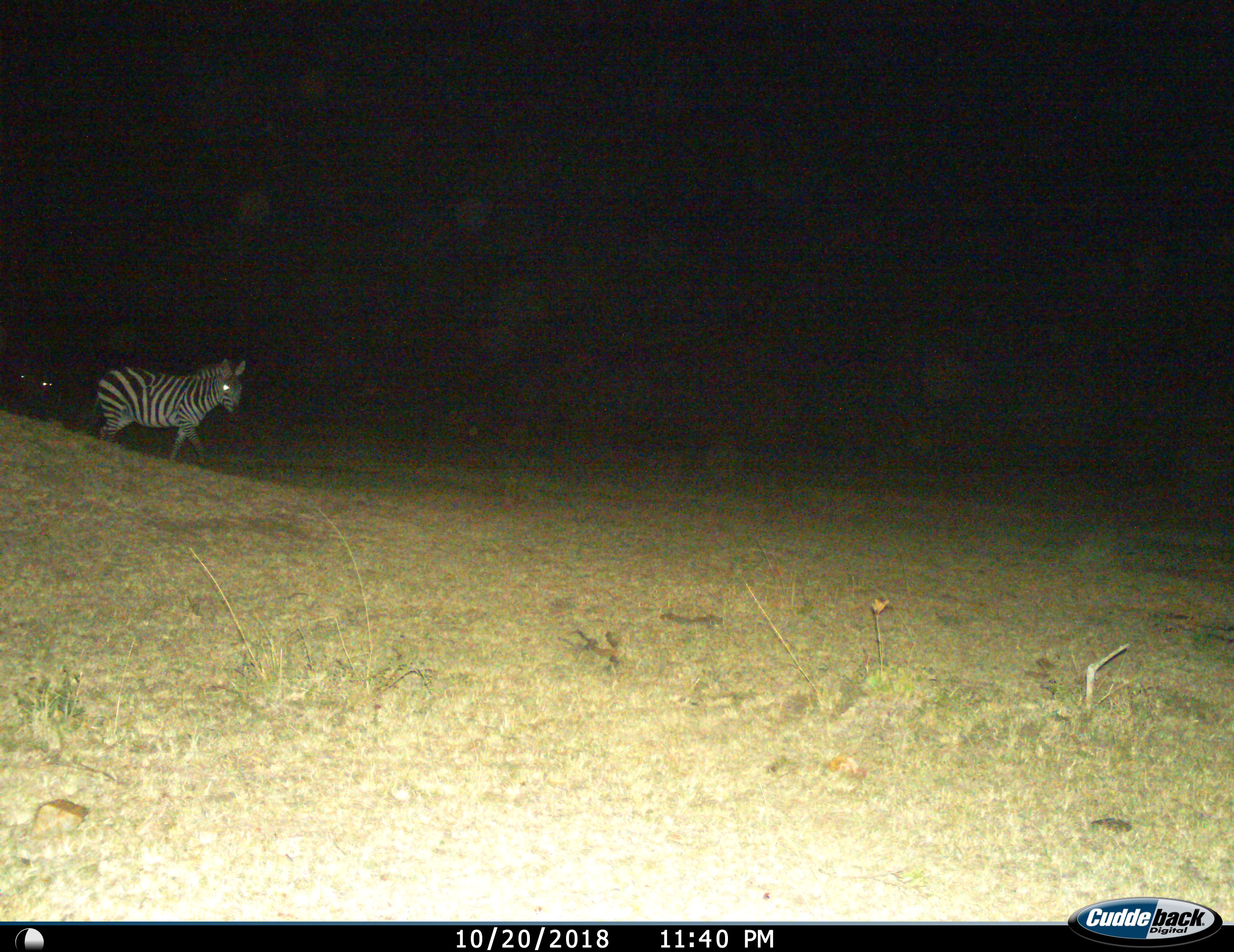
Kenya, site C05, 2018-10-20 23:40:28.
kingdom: Animalia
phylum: Chordata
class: Mammalia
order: Perissodactyla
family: Equidae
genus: Equus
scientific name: Equus quagga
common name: plains zebra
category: zebra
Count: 1.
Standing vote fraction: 33%.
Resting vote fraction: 0%.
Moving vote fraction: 78%.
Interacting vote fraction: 0%.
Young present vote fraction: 0%.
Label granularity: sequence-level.